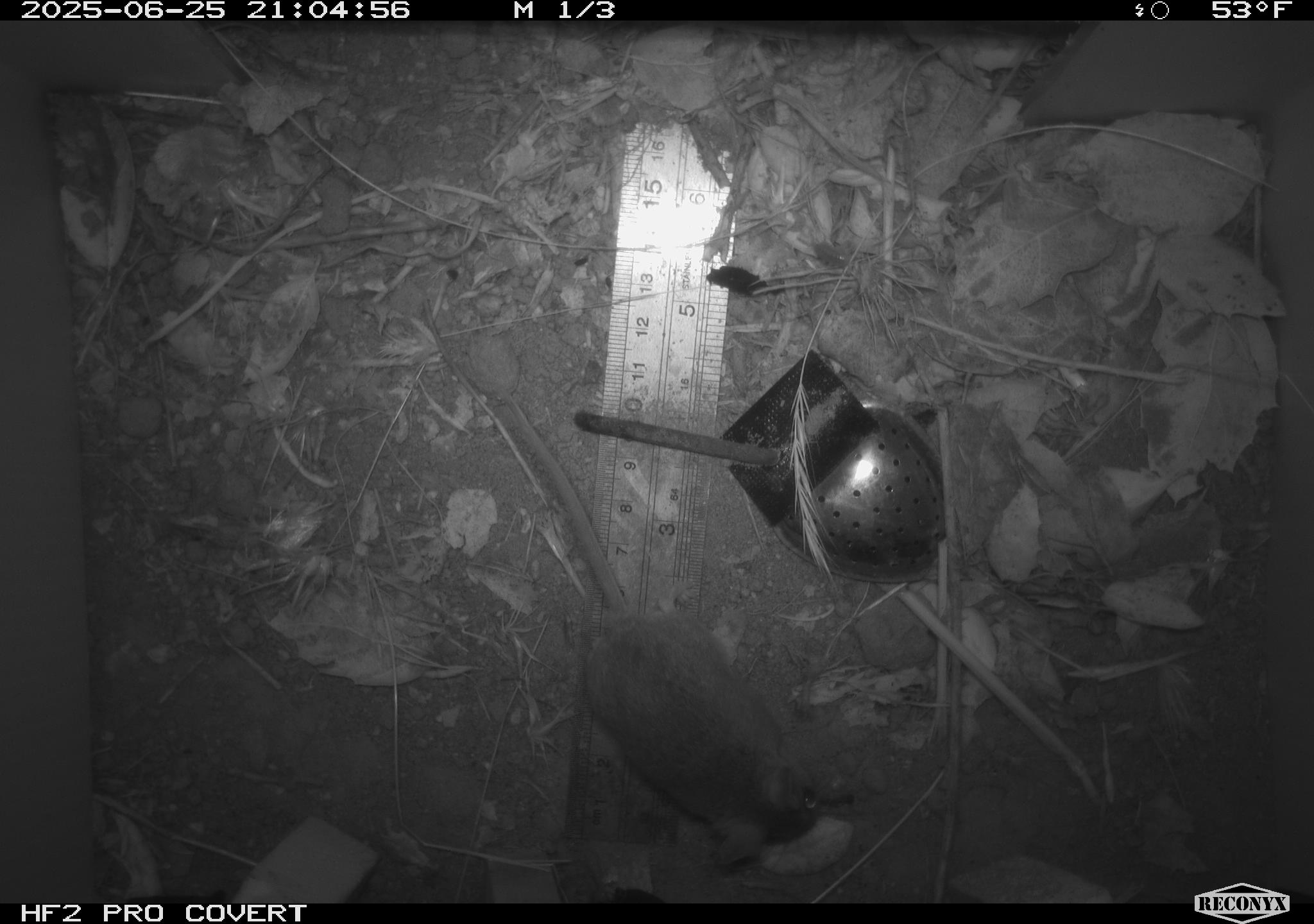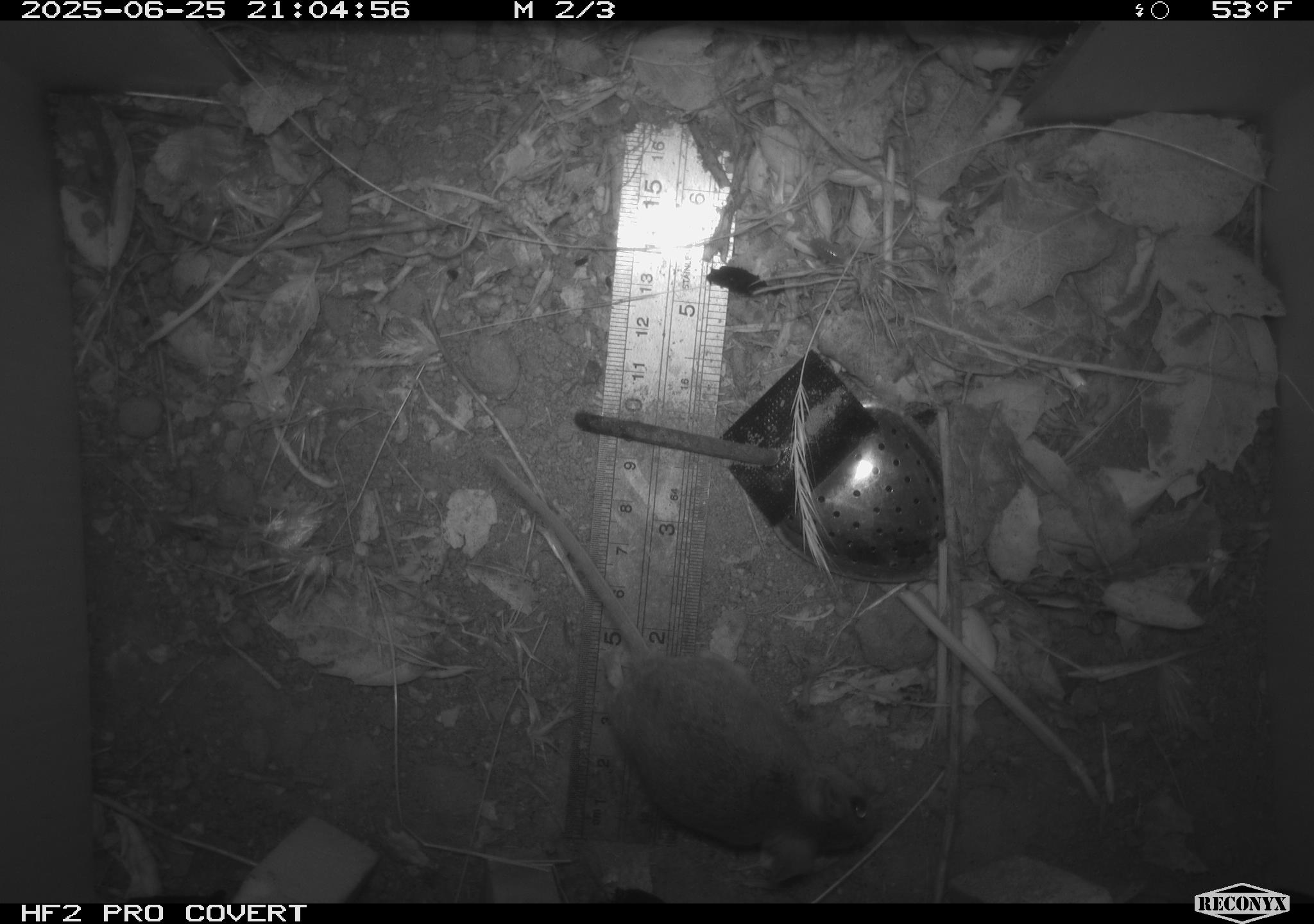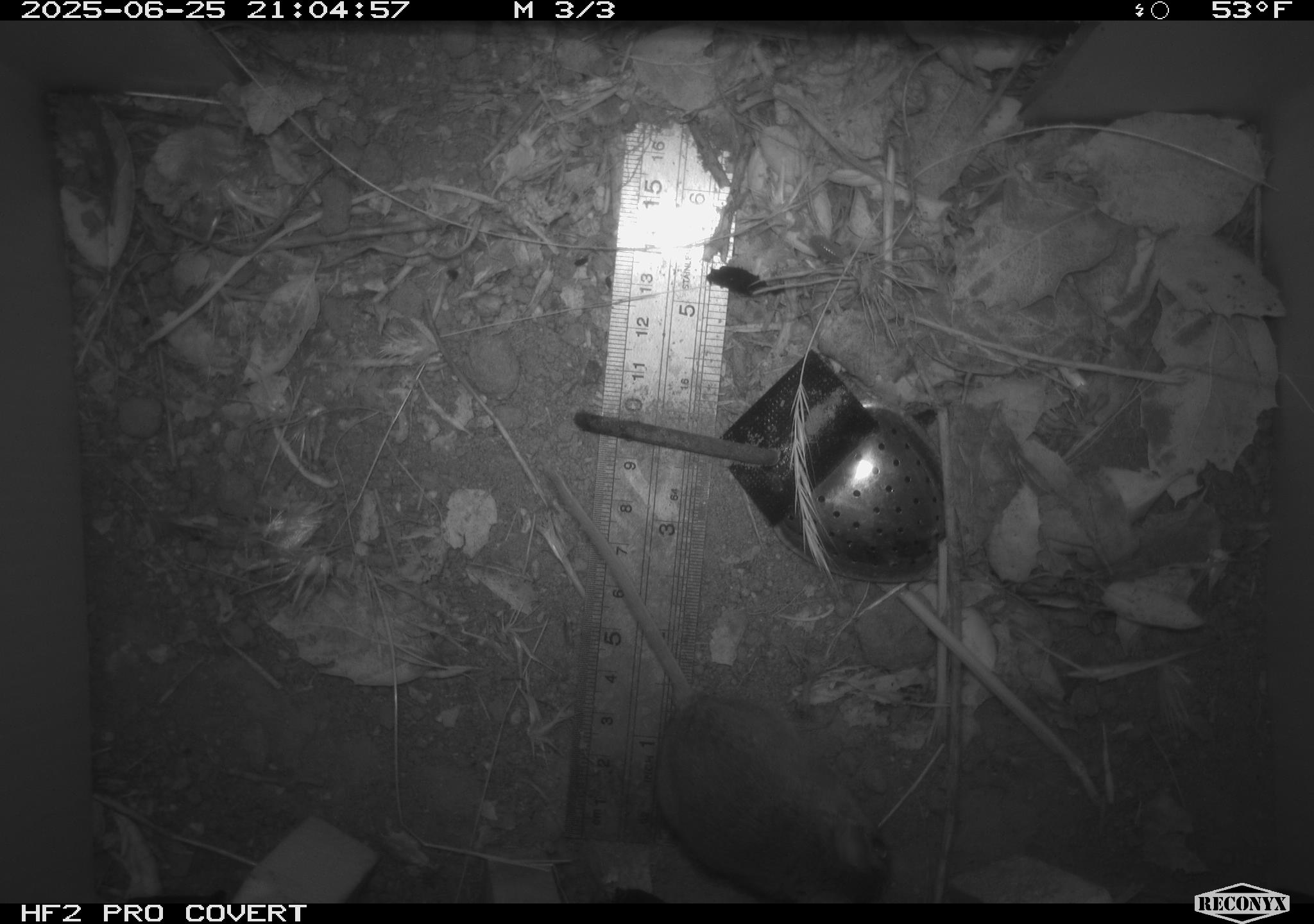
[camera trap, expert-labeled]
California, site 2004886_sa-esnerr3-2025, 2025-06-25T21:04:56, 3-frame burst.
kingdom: Animalia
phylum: Chordata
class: Mammalia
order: Rodentia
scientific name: Rodentia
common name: rodent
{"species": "rodent (Rodentia)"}